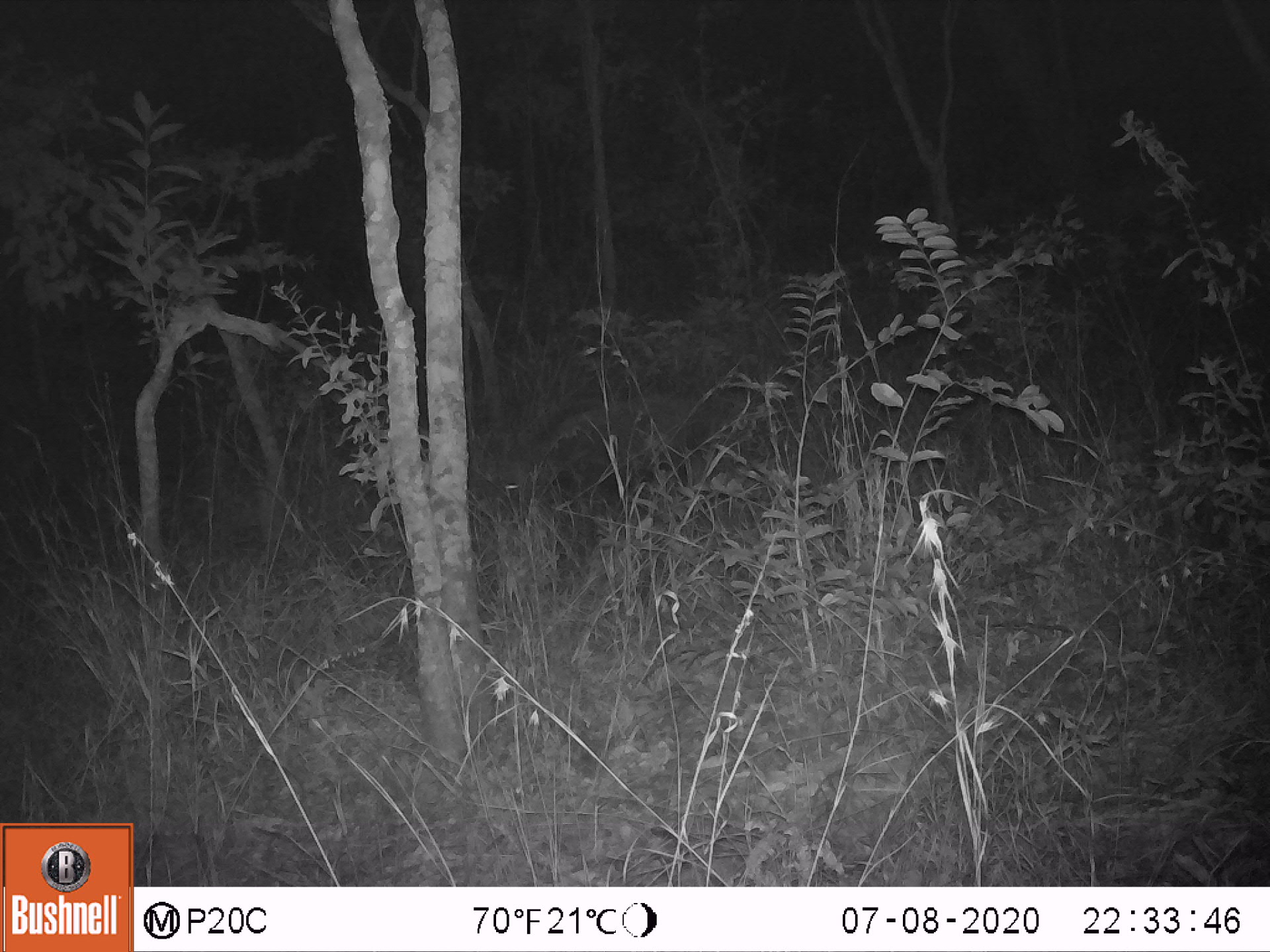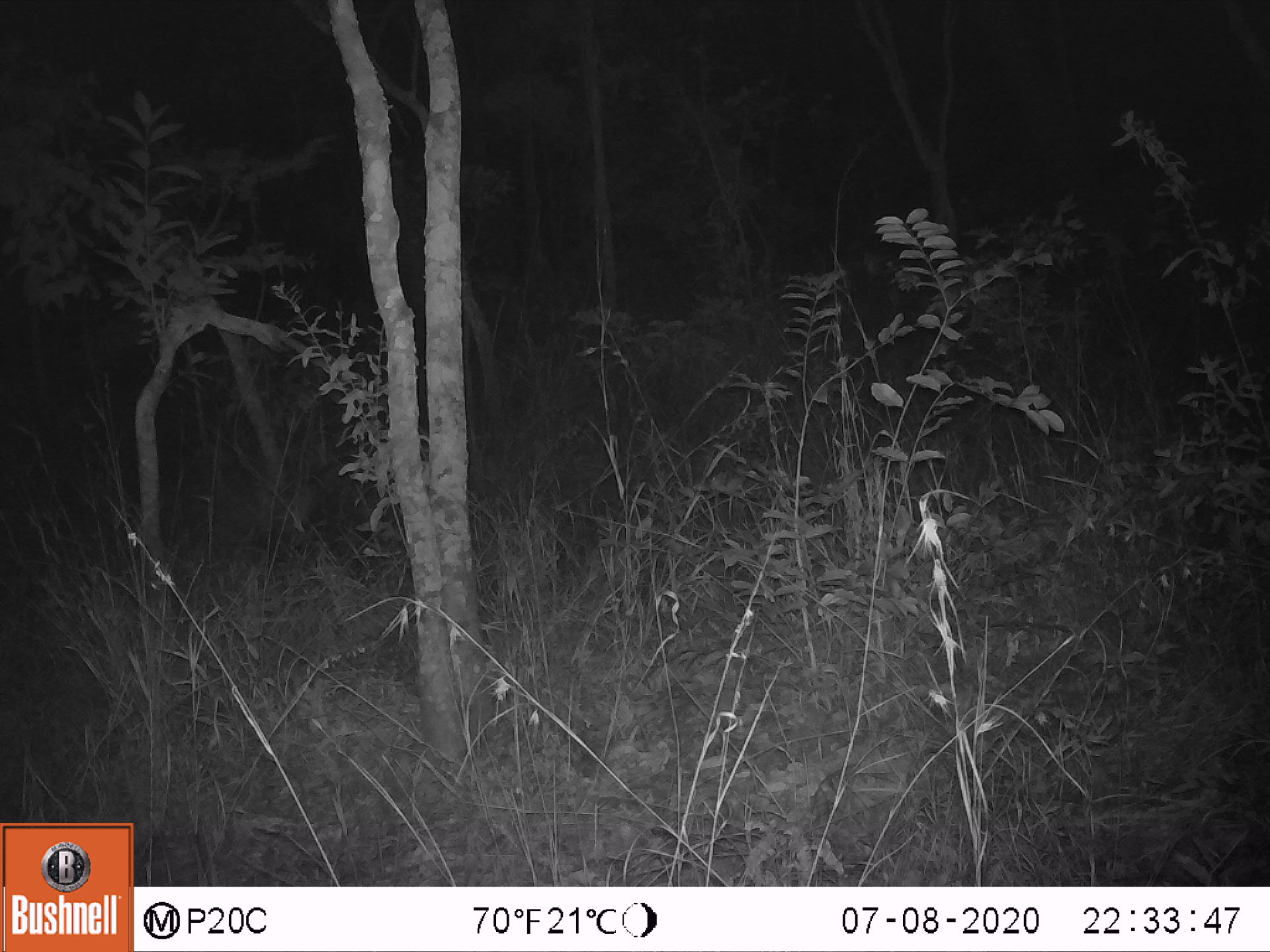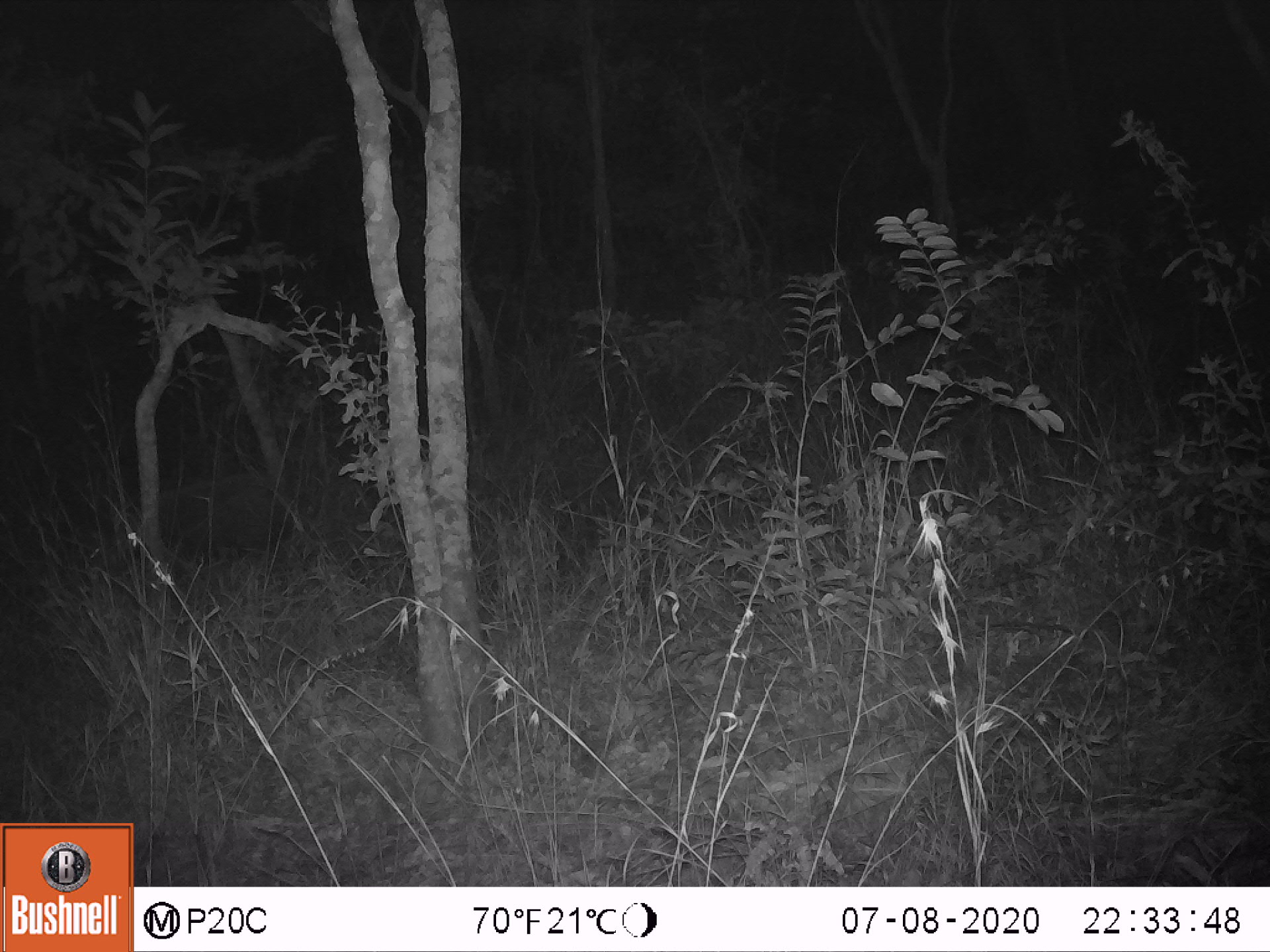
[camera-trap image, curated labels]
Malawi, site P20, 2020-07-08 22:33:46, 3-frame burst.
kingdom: Animalia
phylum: Chordata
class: Mammalia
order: Artiodactyla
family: Suidae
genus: Potamochoerus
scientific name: Potamochoerus larvatus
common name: bushpig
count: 1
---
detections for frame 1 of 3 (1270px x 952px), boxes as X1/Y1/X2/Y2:
bushpig: 522/384/715/495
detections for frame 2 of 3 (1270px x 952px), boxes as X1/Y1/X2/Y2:
bushpig: 254/445/399/583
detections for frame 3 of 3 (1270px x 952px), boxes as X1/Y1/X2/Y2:
bushpig: 127/460/298/578